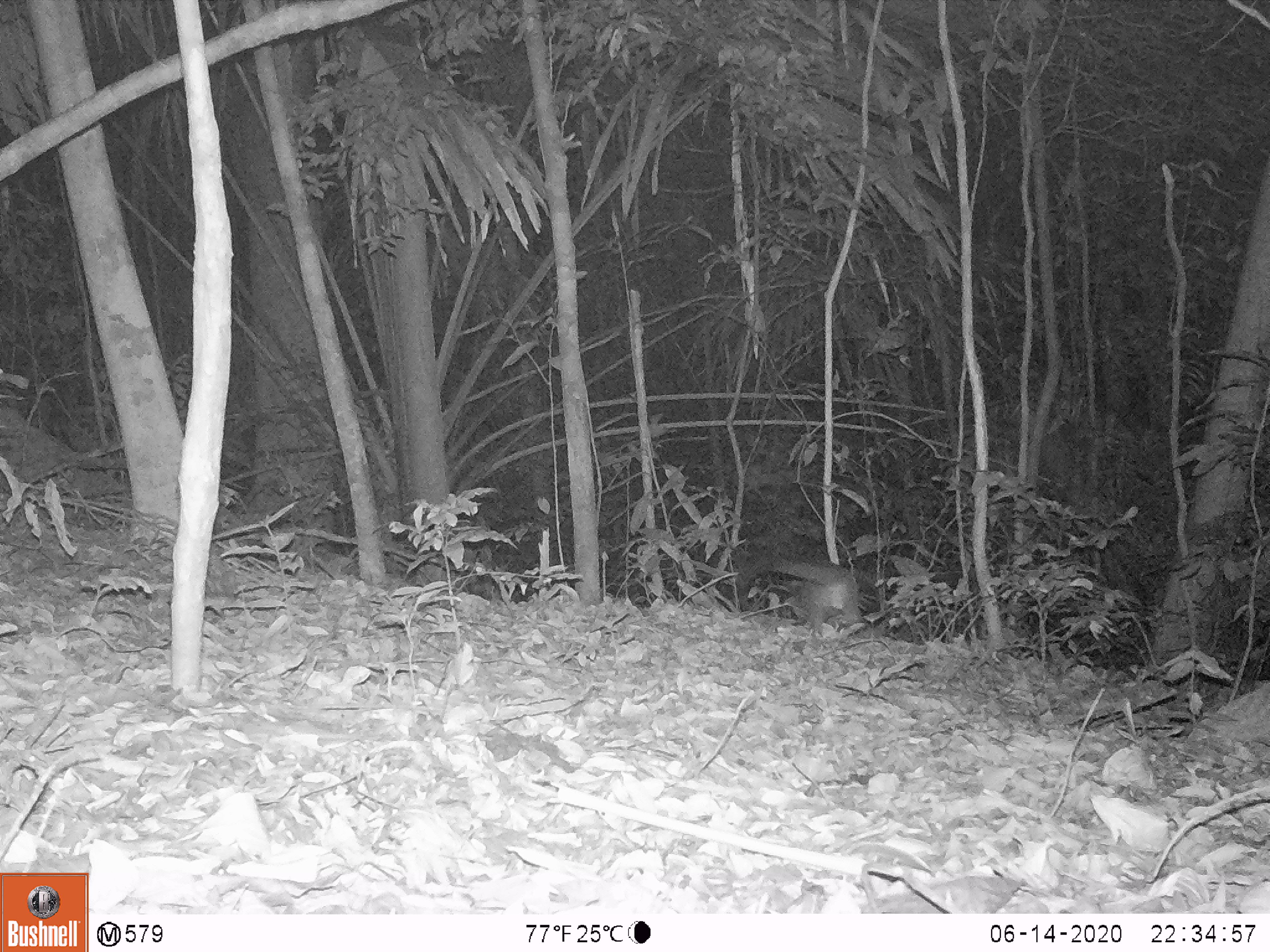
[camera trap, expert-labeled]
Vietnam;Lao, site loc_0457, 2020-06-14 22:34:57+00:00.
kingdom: Animalia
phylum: Chordata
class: Mammalia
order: Carnivora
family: Viverridae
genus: Paguma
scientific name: Paguma larvata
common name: masked palm civet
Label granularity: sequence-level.